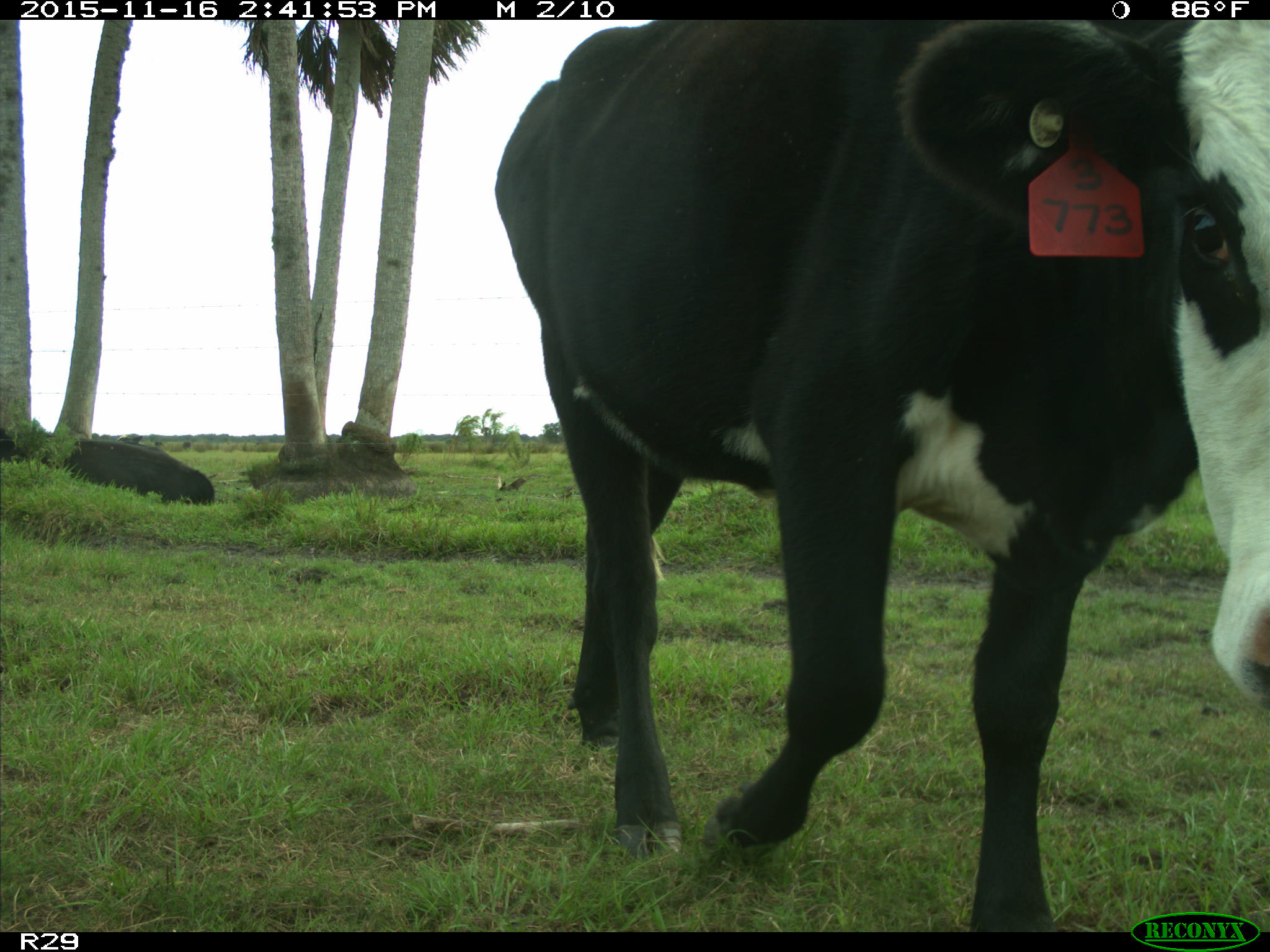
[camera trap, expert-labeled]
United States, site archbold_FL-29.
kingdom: Animalia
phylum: Chordata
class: Mammalia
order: Artiodactyla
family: Bovidae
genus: Bos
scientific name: Bos taurus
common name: domestic cow